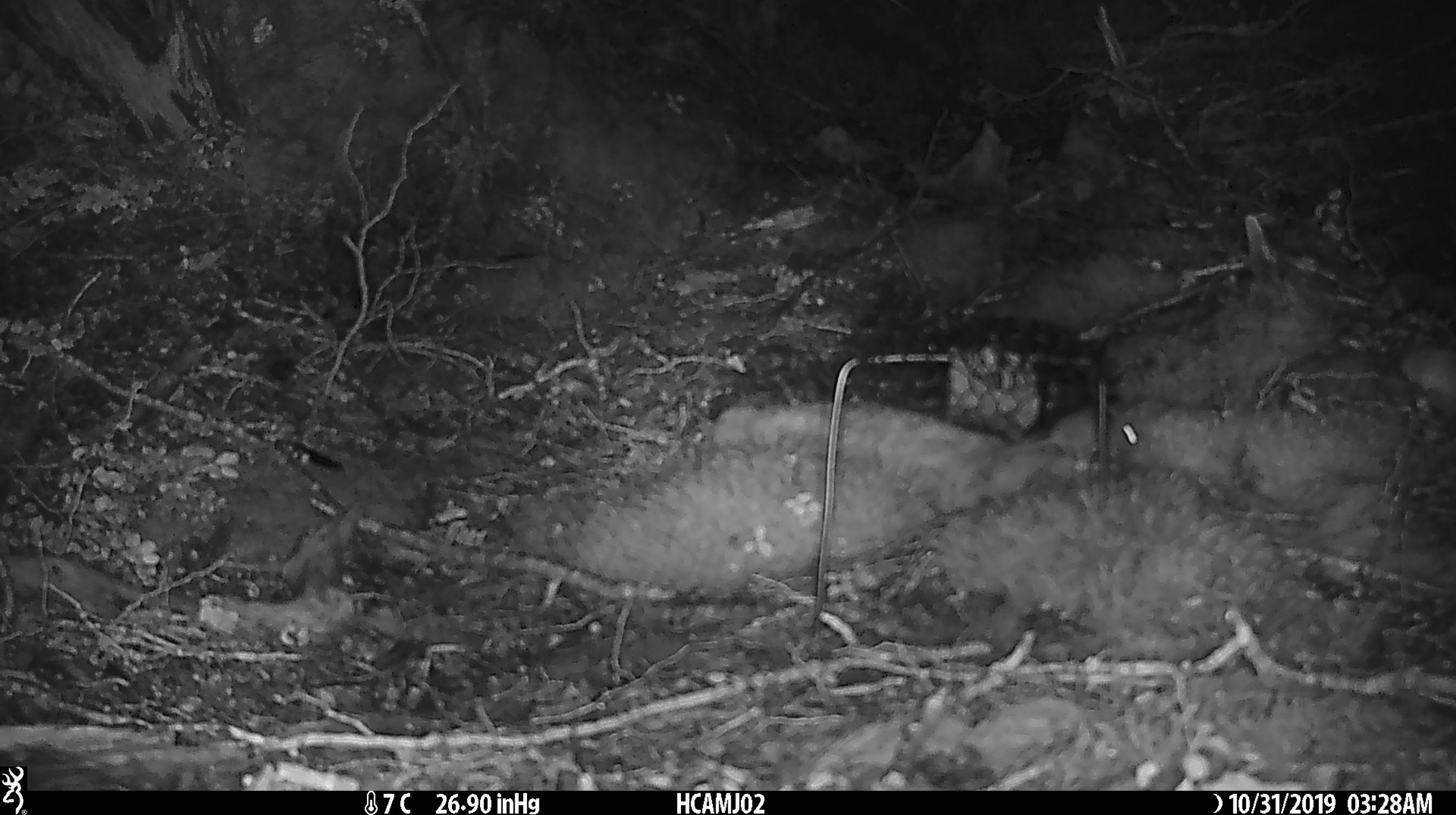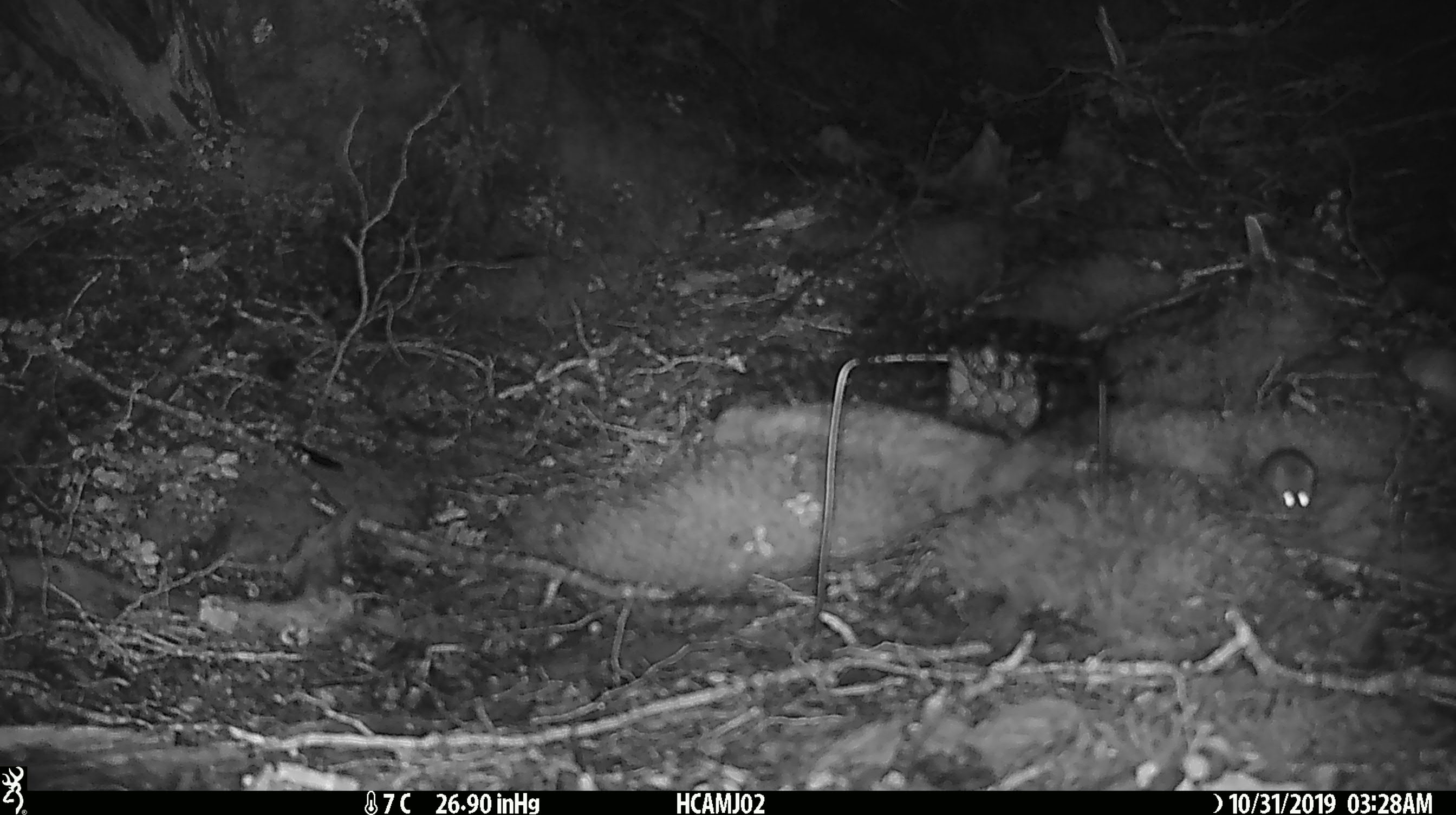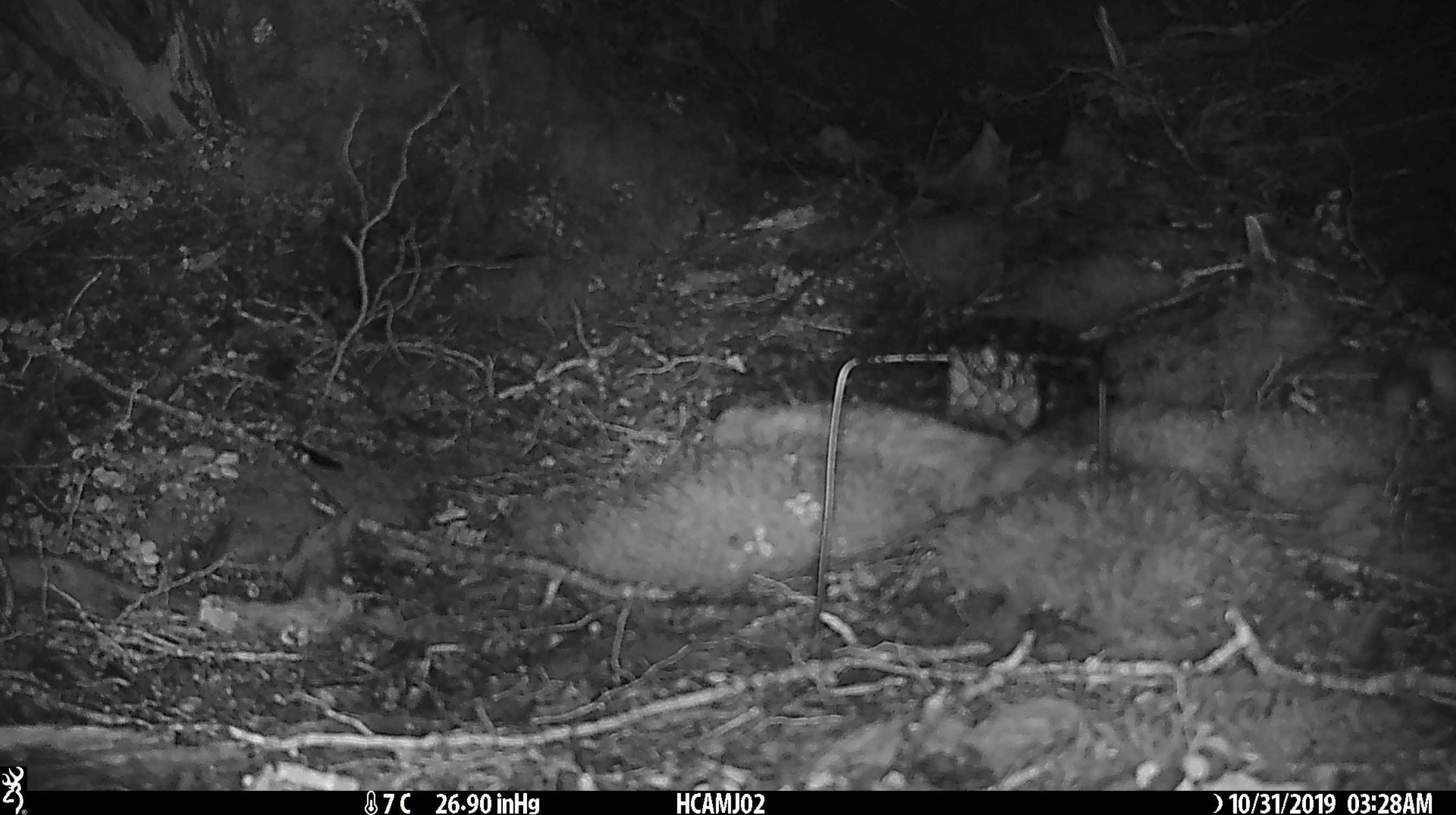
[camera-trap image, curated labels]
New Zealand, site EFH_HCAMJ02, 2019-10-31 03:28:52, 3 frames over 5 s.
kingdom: Animalia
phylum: Chordata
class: Mammalia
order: Rodentia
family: Muridae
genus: Mus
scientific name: Mus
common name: mouse